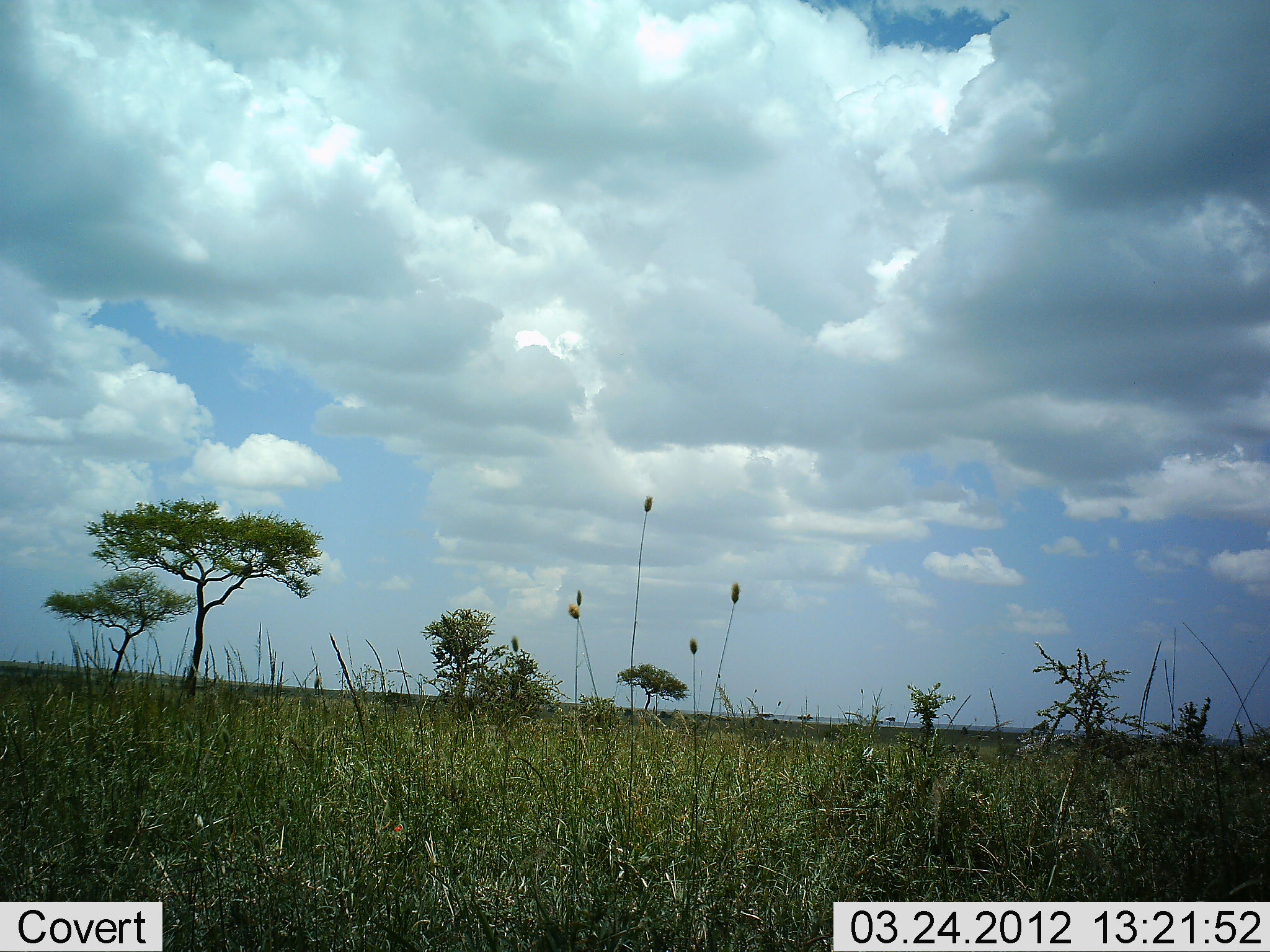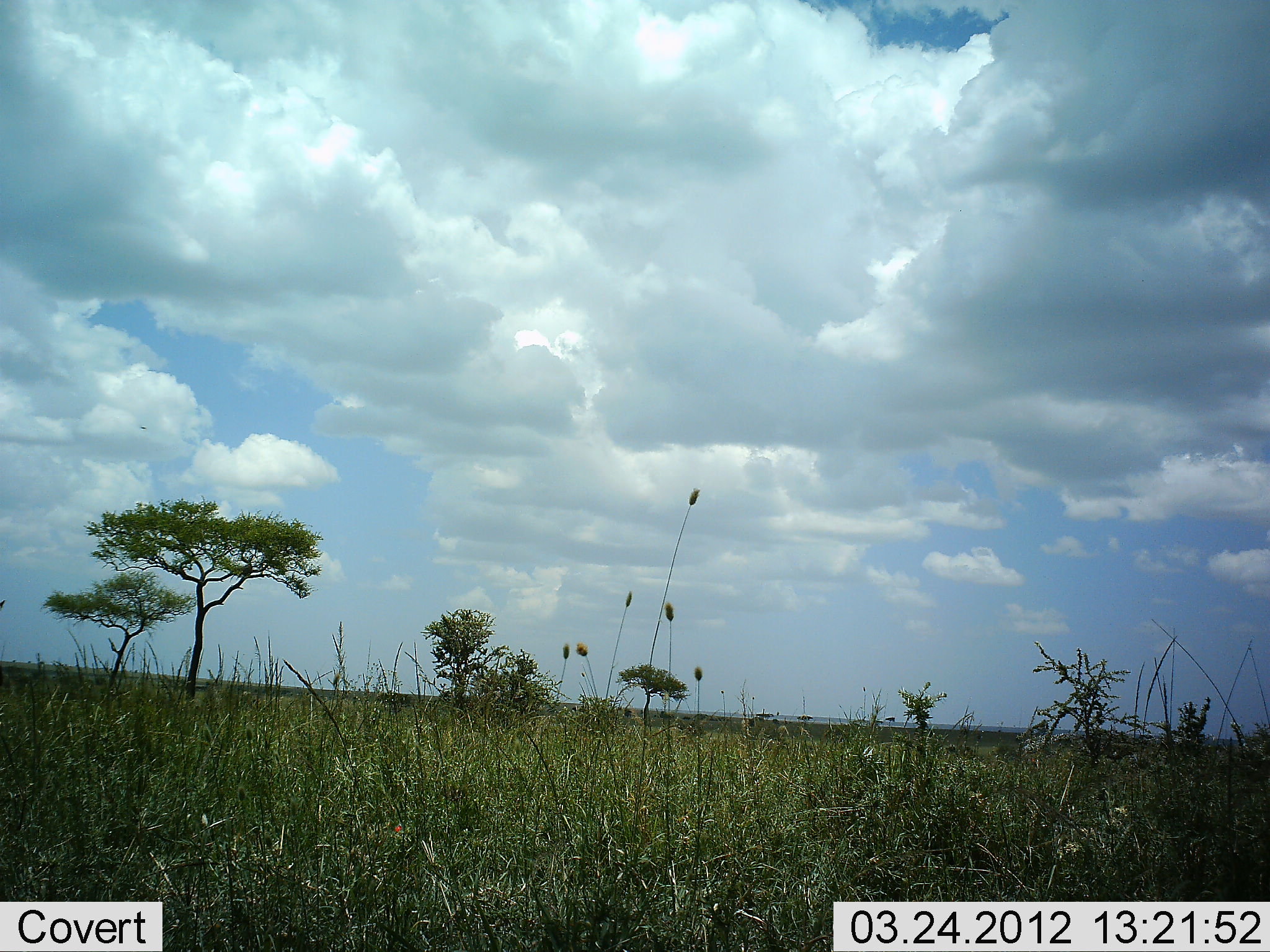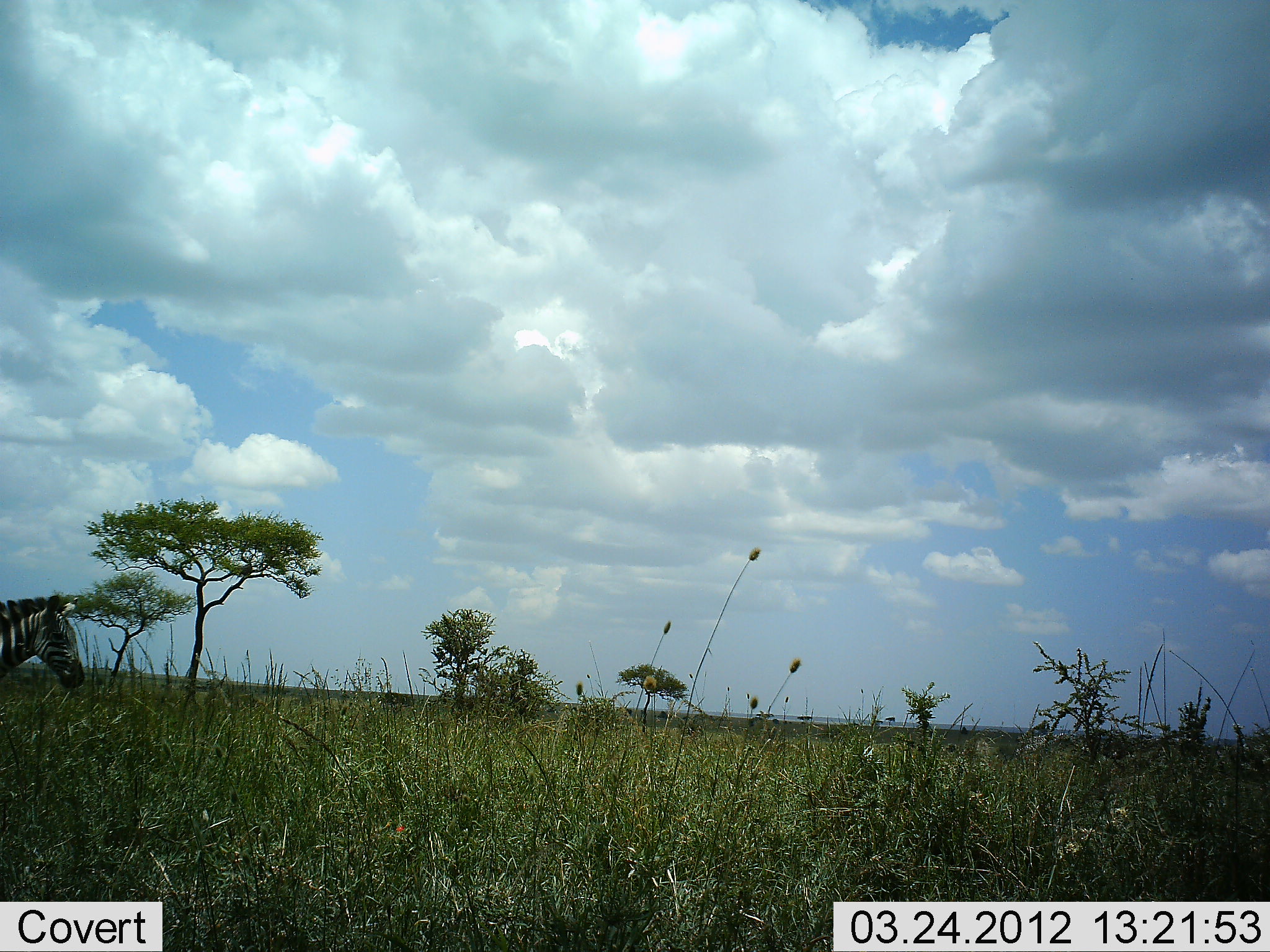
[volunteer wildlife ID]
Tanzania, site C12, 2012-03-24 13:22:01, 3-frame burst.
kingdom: Animalia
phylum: Chordata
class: Mammalia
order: Perissodactyla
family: Equidae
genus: Equus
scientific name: Equus quagga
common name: plains zebra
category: zebra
Zebra (plains zebra) (Equus quagga), count 1. Behavior (volunteer vote fractions): standing 4%, resting 0%, moving 96%, interacting 0%. Young present (vote fraction): 0%. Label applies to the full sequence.